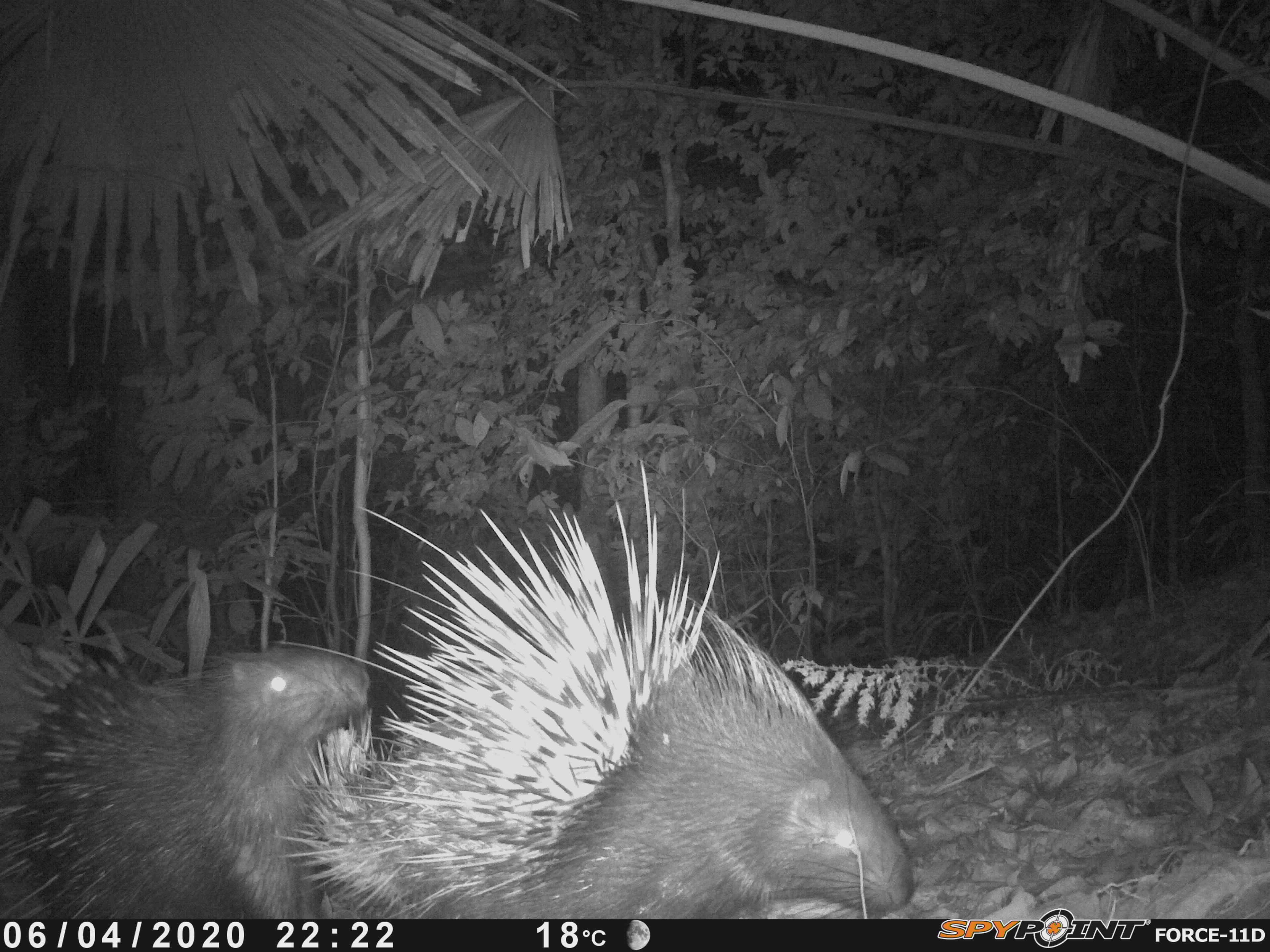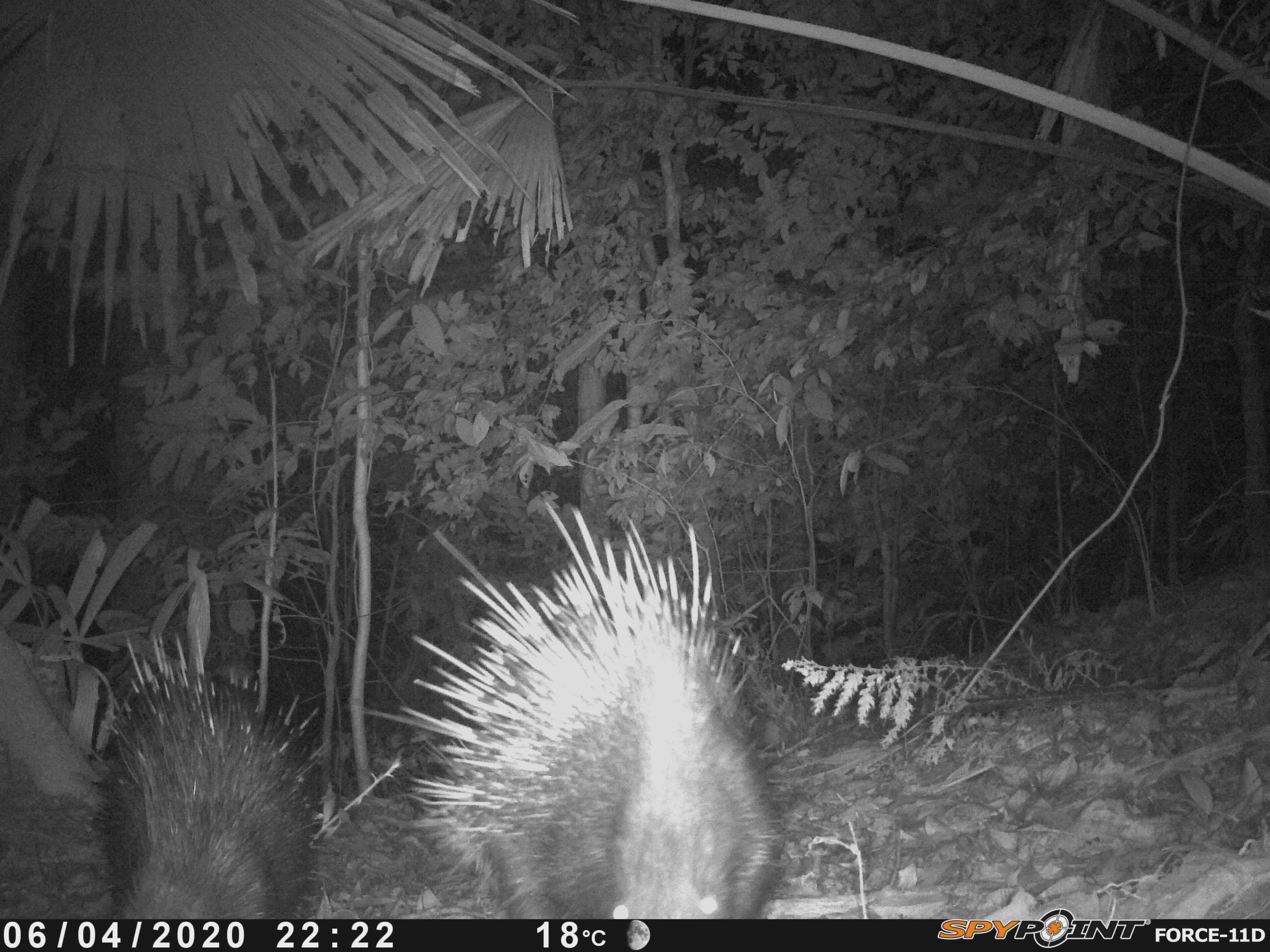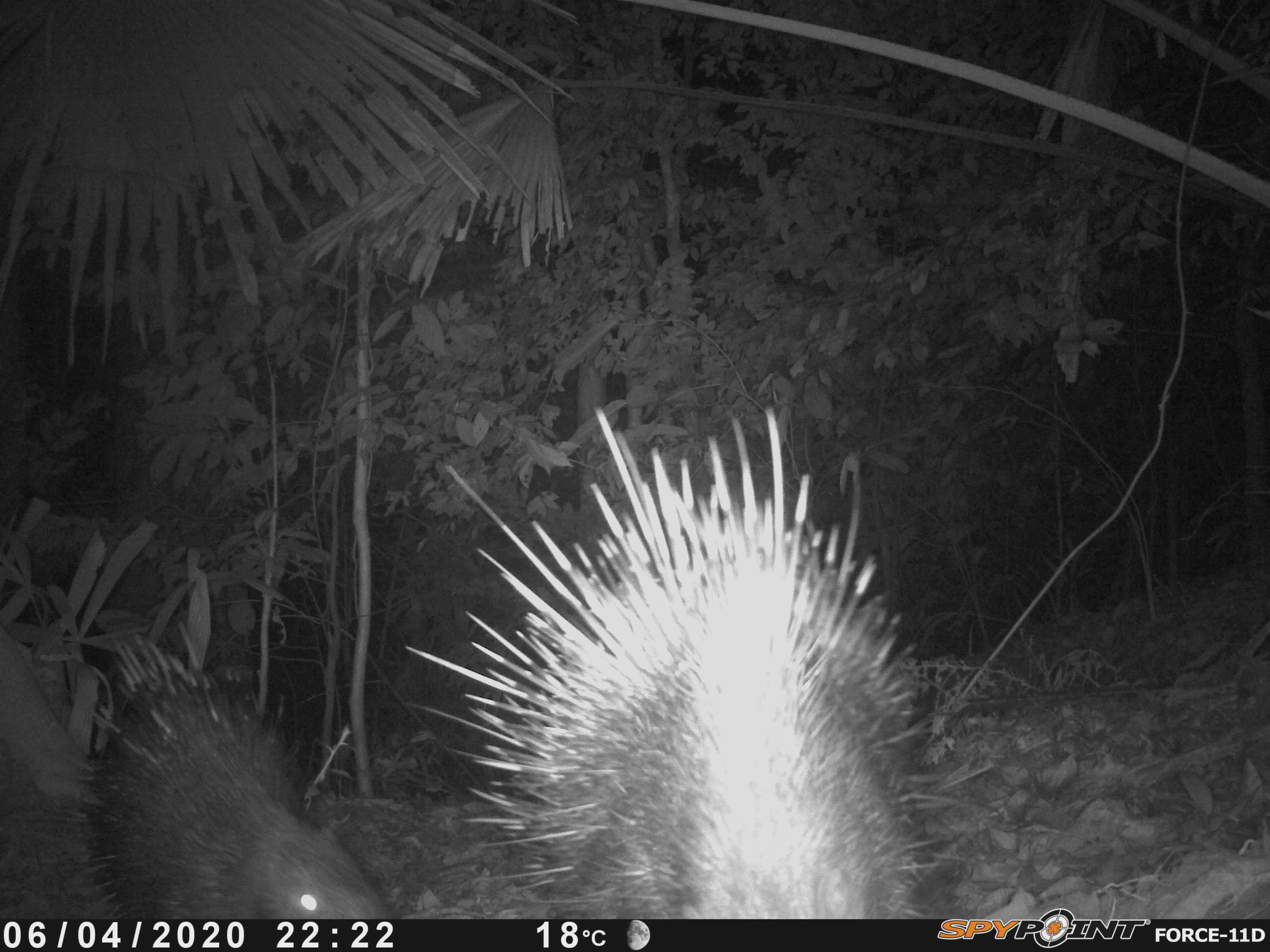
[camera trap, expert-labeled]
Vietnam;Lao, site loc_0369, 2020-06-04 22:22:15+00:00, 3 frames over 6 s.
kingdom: Animalia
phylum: Chordata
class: Mammalia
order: Rodentia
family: Hystricidae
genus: Hystrix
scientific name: Hystrix brachyura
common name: malayan porcupine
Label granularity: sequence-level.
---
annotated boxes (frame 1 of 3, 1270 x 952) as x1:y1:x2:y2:
malayan porcupine: 264:454:914:919; 1:616:373:919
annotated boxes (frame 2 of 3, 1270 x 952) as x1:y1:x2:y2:
malayan porcupine: 352:486:789:920; 79:626:338:925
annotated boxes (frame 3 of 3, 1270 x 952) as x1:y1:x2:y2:
malayan porcupine: 396:396:961:915; 64:621:396:914